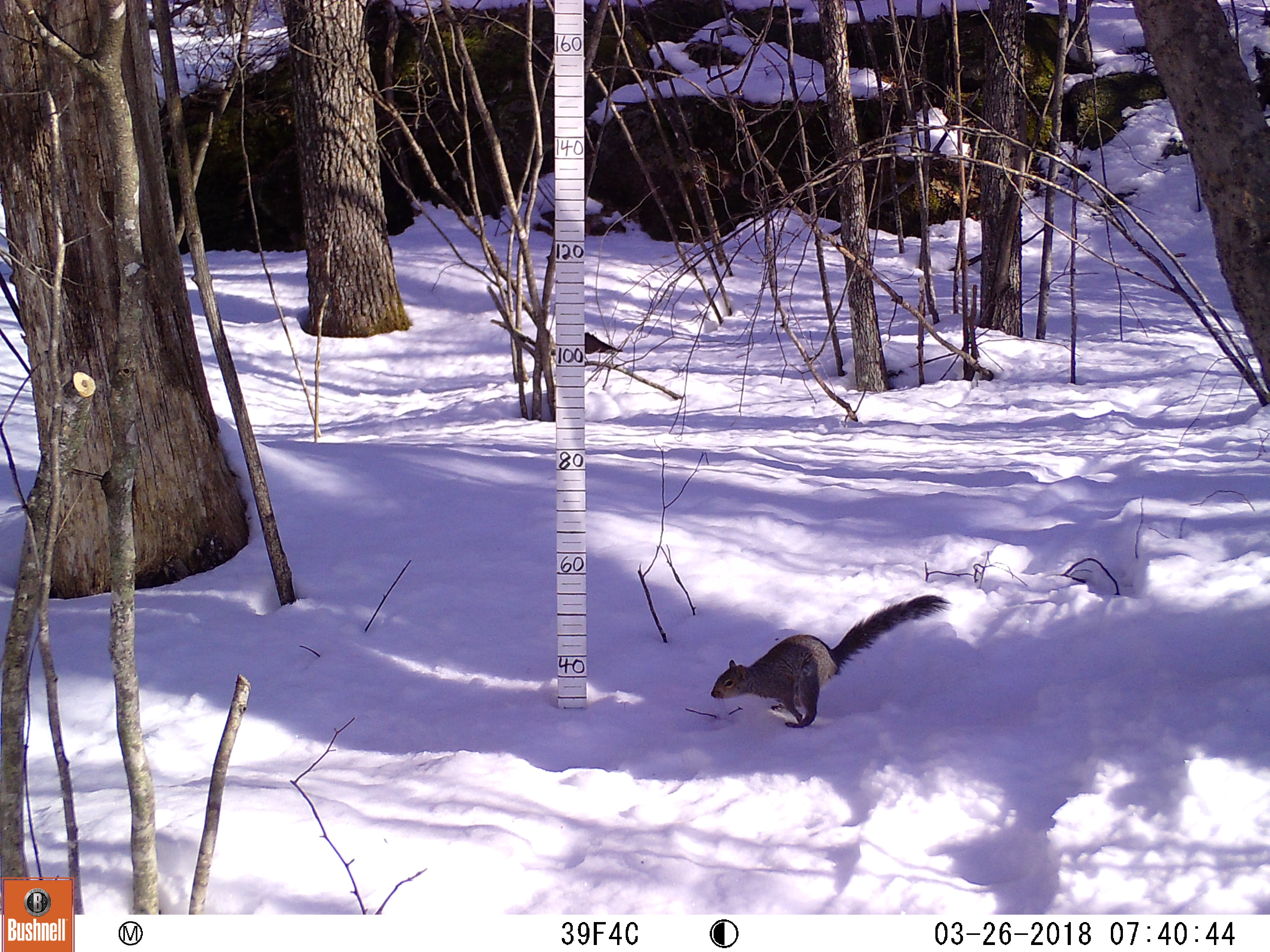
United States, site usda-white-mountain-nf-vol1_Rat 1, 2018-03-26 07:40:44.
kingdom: Animalia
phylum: Chordata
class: Mammalia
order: Rodentia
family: Sciuridae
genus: Sciurus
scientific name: Sciurus carolinensis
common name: gray squirrel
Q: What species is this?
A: Gray squirrel (Sciurus carolinensis).